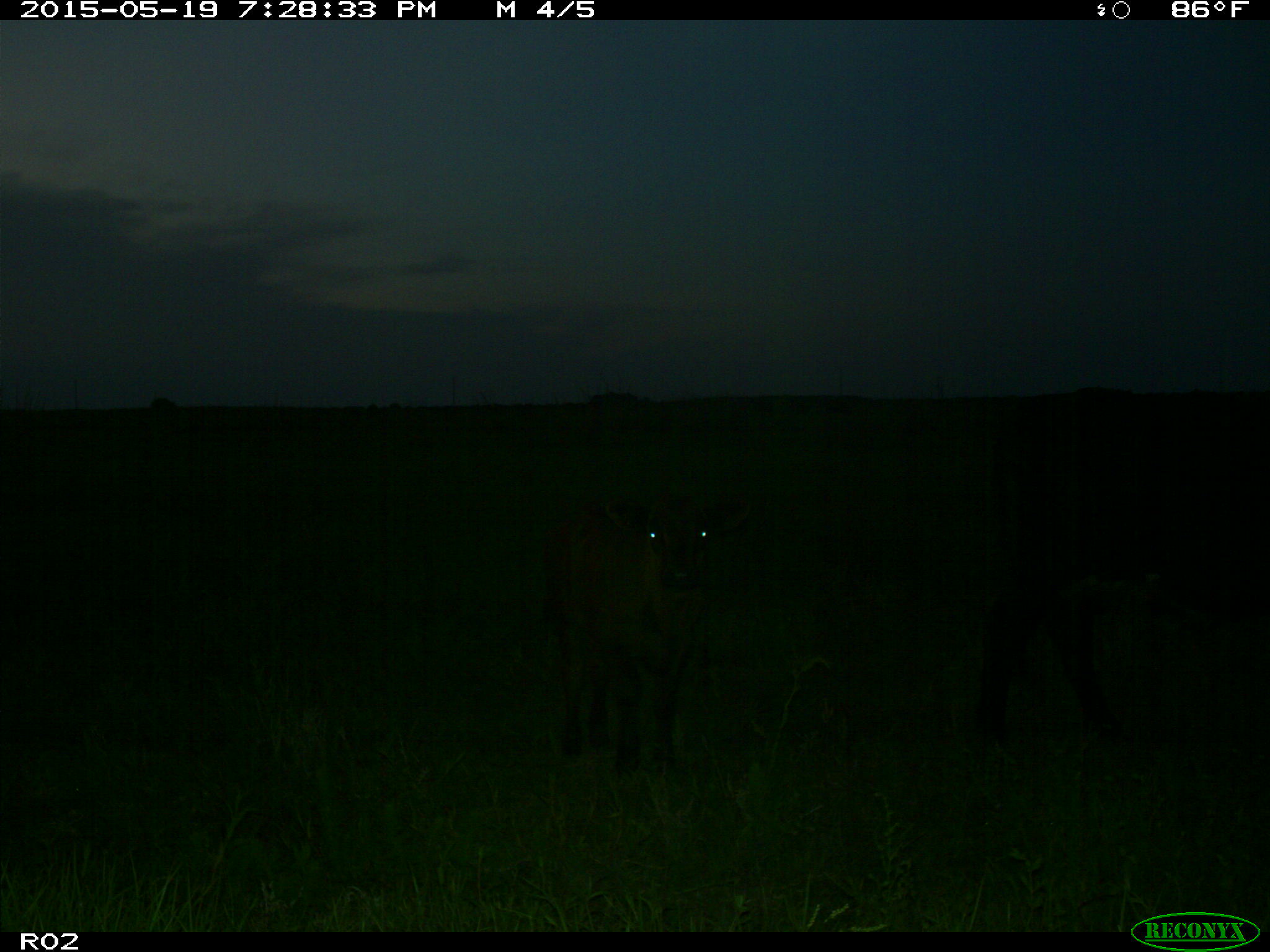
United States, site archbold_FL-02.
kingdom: Animalia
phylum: Chordata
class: Mammalia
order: Artiodactyla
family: Bovidae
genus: Bos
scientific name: Bos taurus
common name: domestic cow